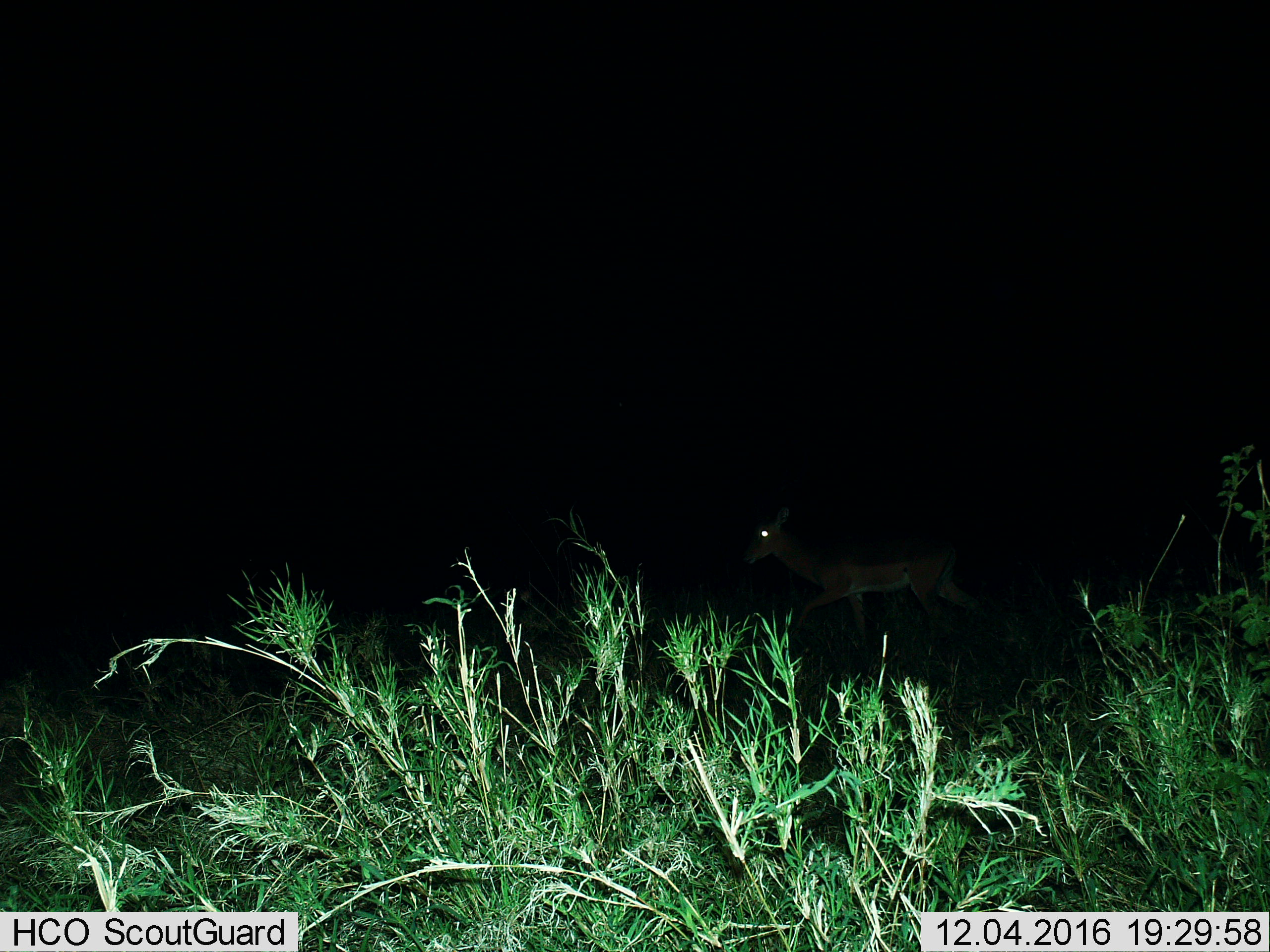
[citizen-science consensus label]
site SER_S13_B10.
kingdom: Animalia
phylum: Chordata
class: Mammalia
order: Artiodactyla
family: Bovidae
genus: Eudorcas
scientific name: Eudorcas thomsonii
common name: thomson's gazelle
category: gazellethomsons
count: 1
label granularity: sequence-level